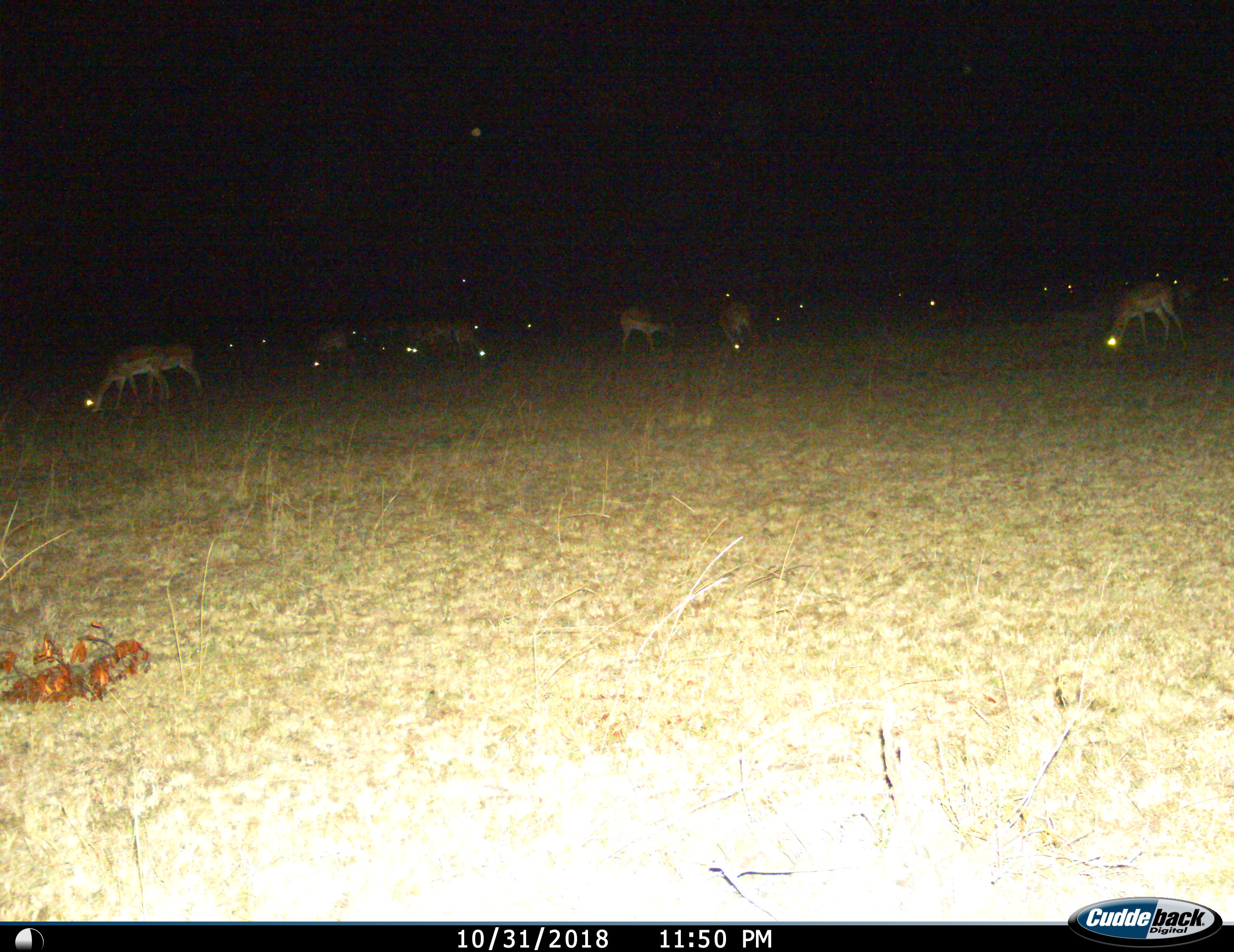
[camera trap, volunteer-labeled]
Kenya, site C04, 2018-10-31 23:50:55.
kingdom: Animalia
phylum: Chordata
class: Mammalia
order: Artiodactyla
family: Bovidae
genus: Aepyceros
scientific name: Aepyceros melampus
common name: impala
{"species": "impala (Aepyceros melampus)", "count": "11-50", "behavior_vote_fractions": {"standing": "29%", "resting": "0%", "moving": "14%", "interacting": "0%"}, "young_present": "0%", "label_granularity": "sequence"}